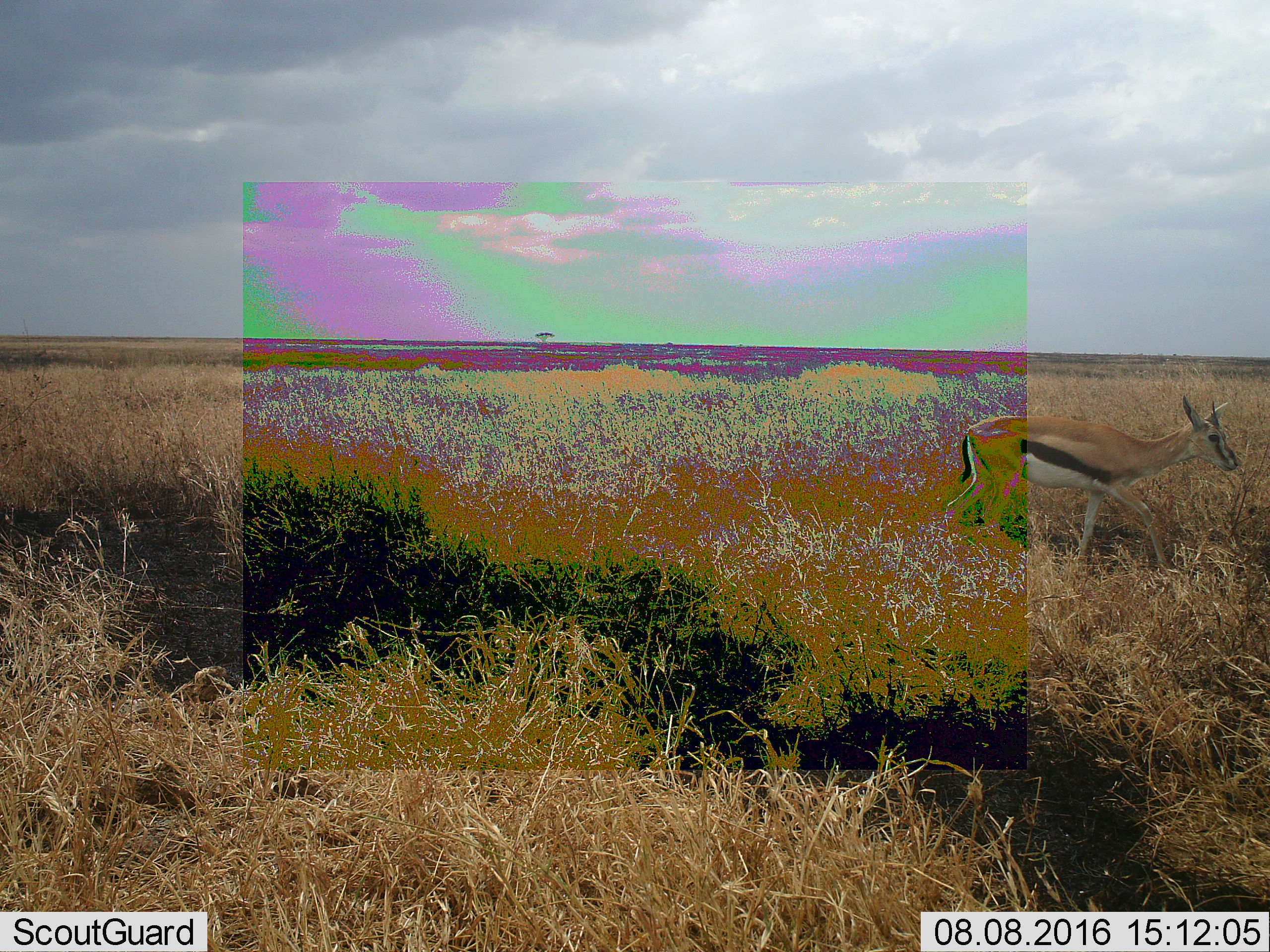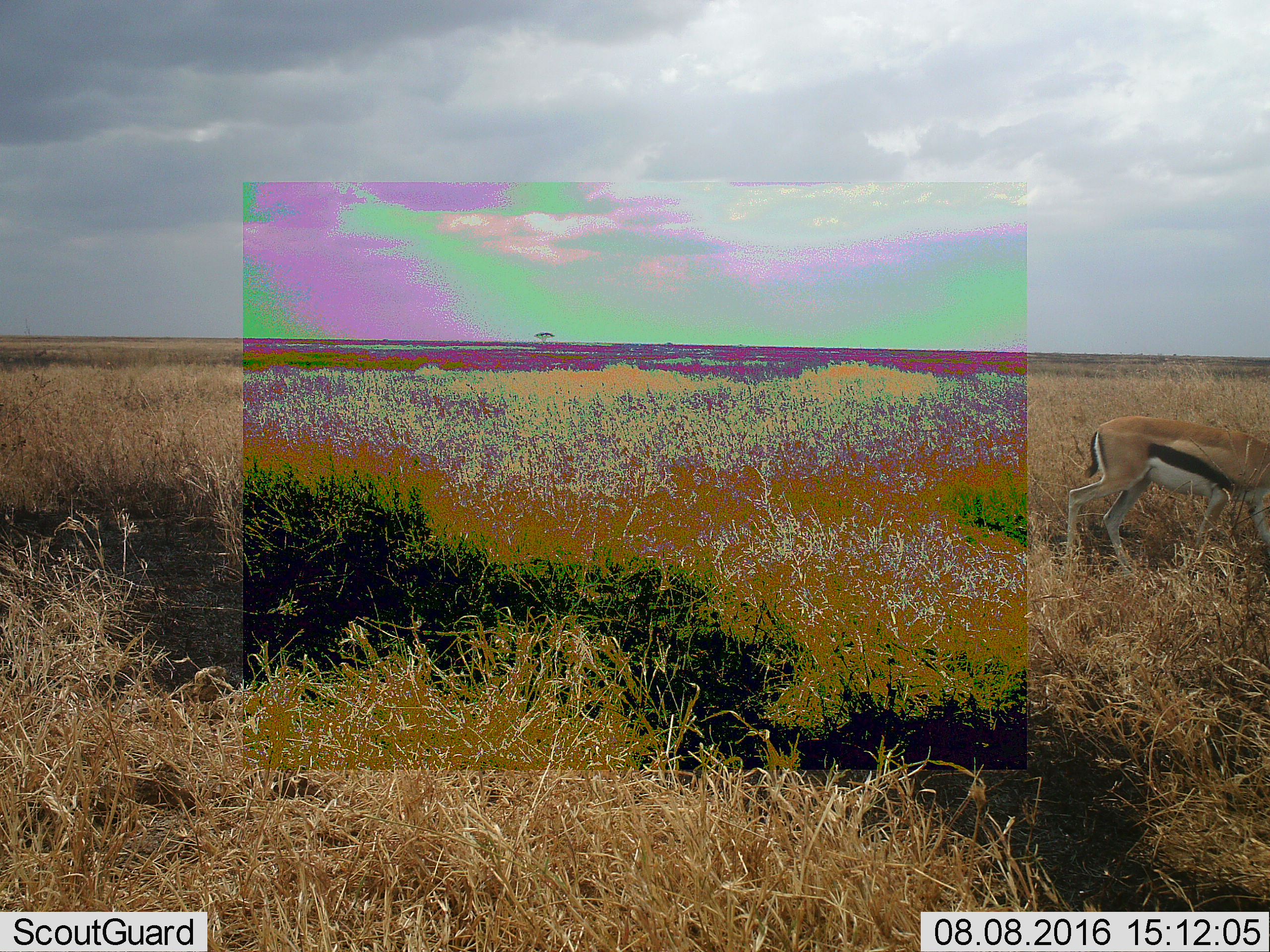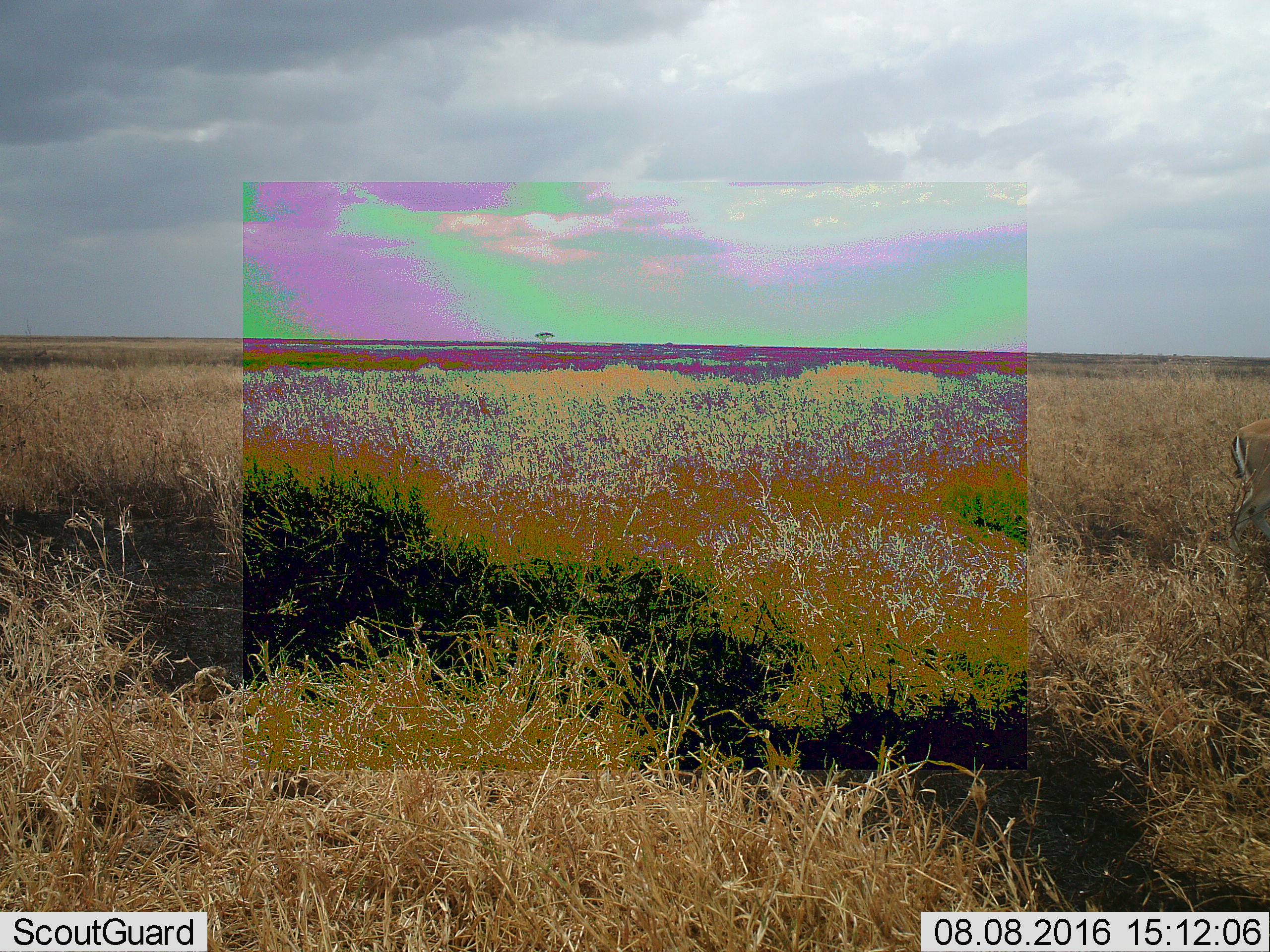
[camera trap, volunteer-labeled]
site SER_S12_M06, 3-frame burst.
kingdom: Animalia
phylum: Chordata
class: Mammalia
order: Artiodactyla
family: Bovidae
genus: Eudorcas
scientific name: Eudorcas thomsonii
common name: thomson's gazelle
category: gazellethomsons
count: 1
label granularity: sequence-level